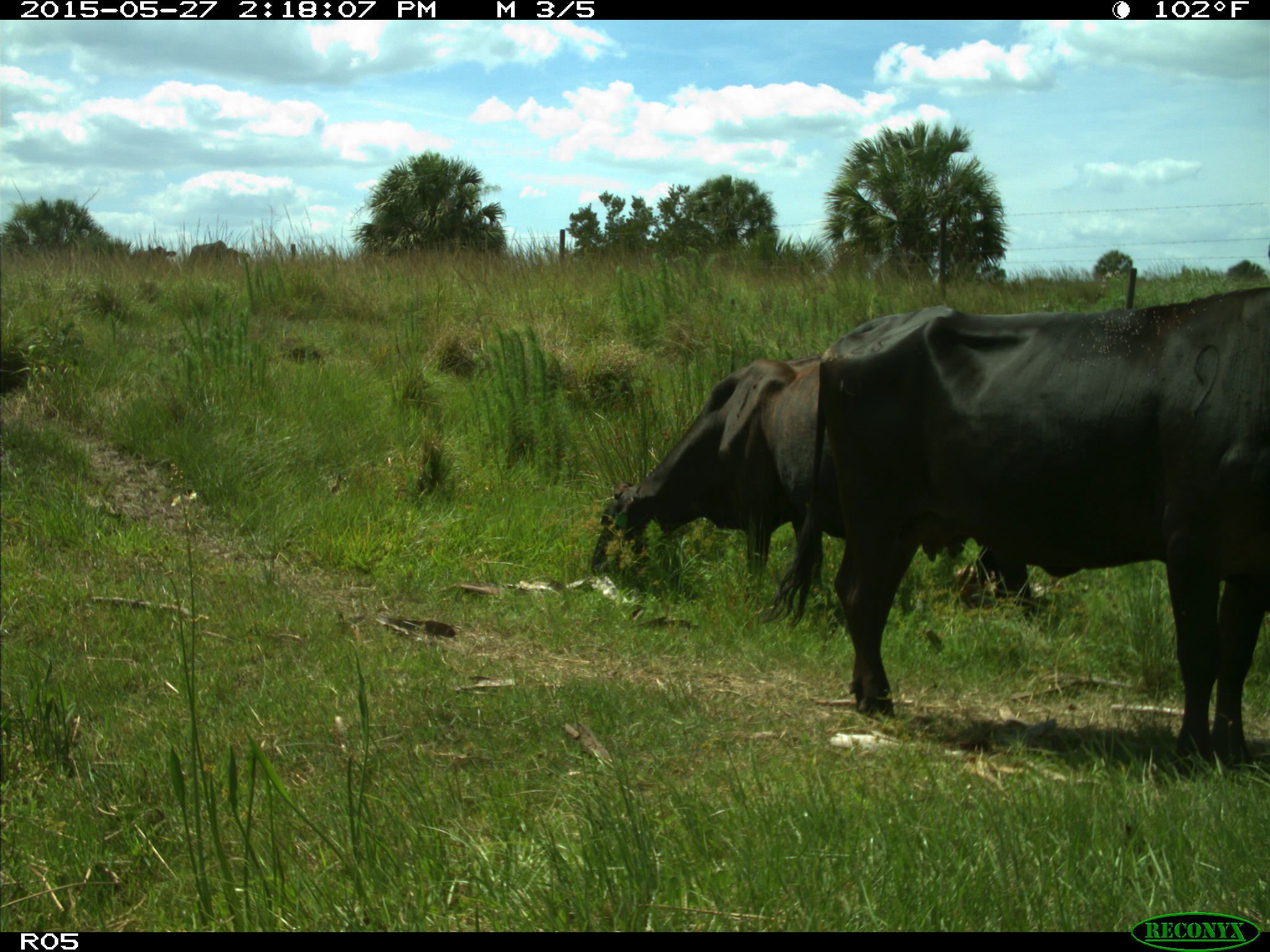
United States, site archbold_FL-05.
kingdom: Animalia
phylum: Chordata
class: Mammalia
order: Artiodactyla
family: Bovidae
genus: Bos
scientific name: Bos taurus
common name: domestic cow